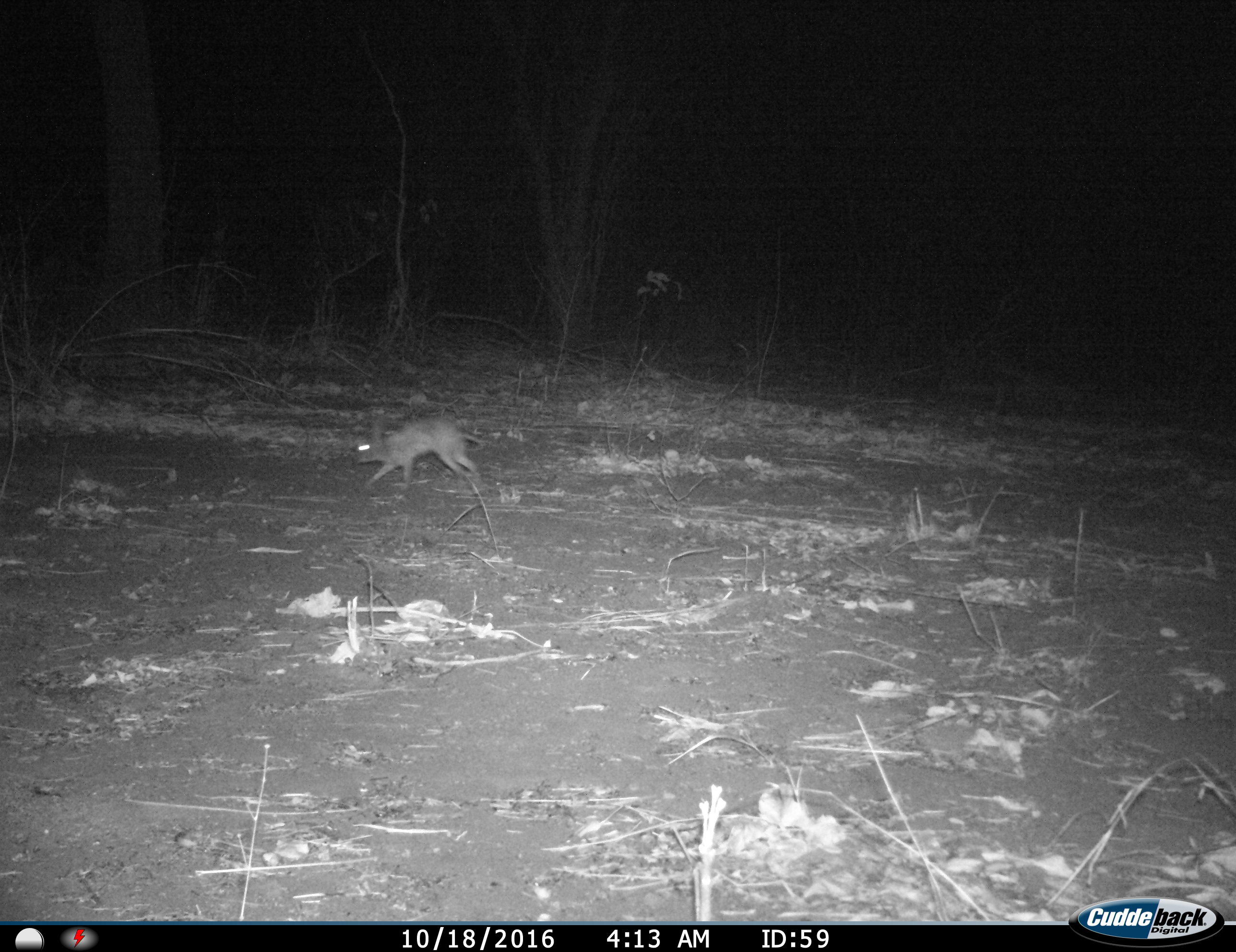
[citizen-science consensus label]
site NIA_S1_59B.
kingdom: Animalia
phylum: Chordata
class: Mammalia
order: Lagomorpha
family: Leporidae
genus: Lepus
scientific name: Lepus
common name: hare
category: hareunknown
Hareunknown (hare) (Lepus), count 1. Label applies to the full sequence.